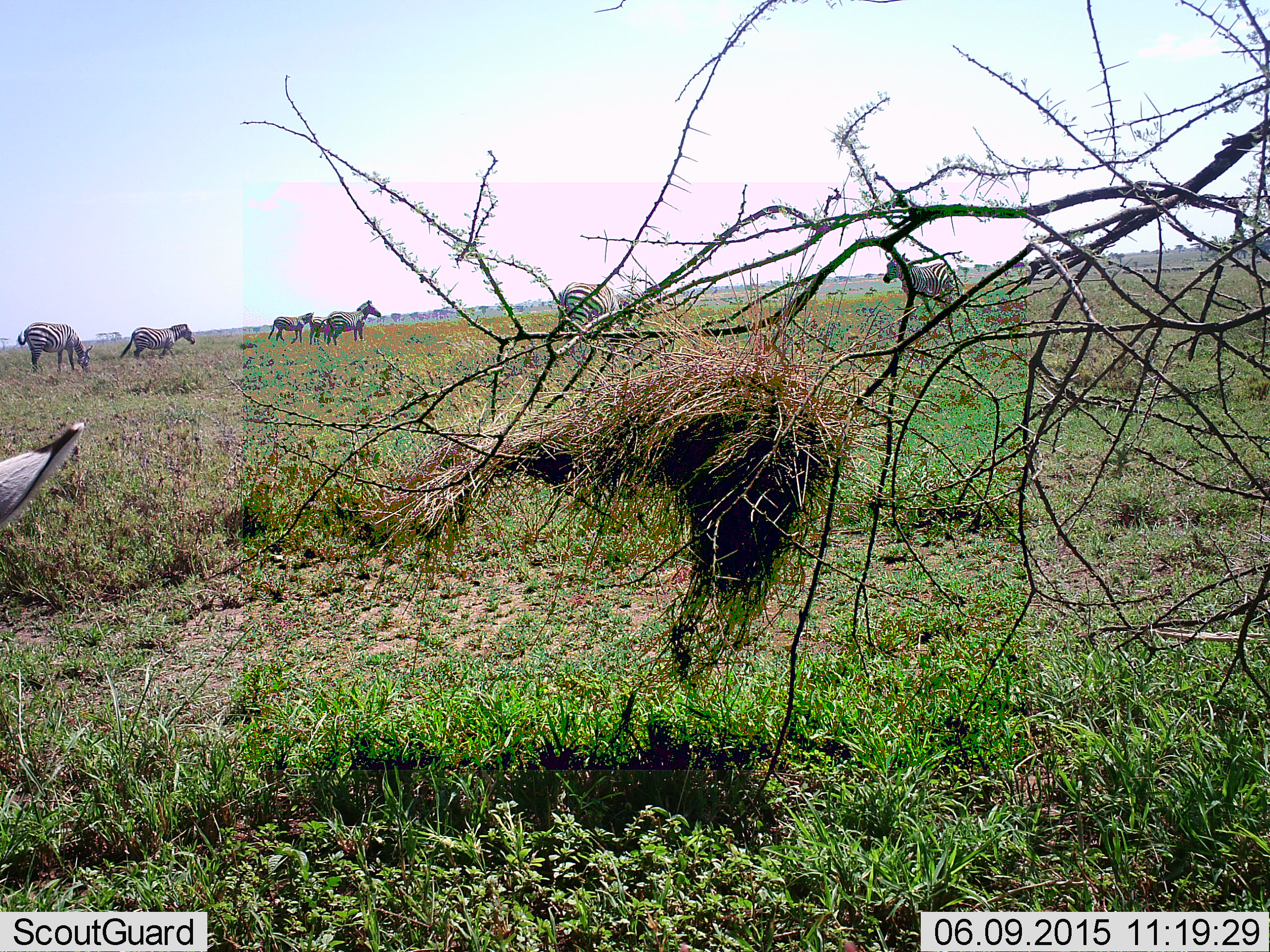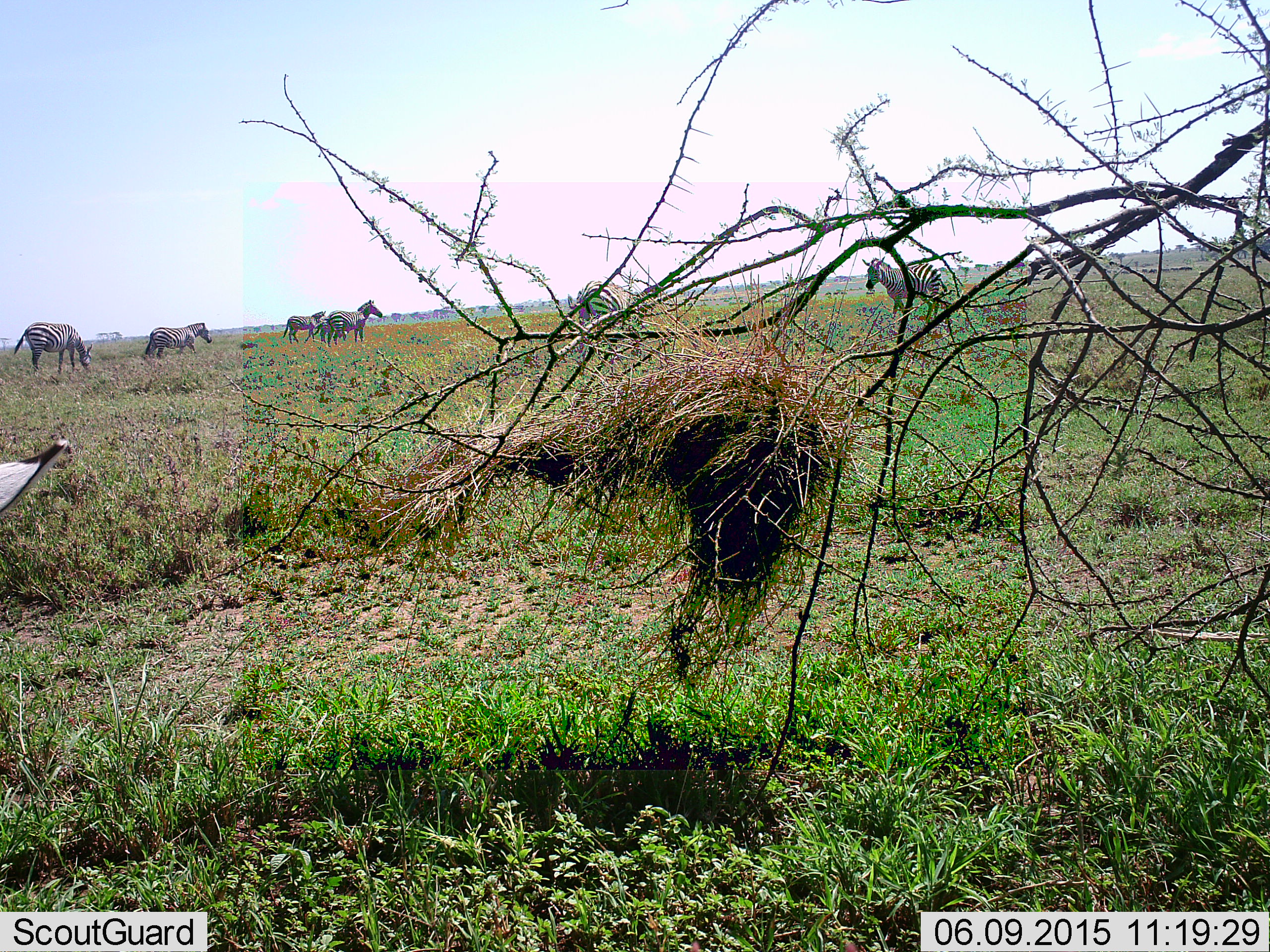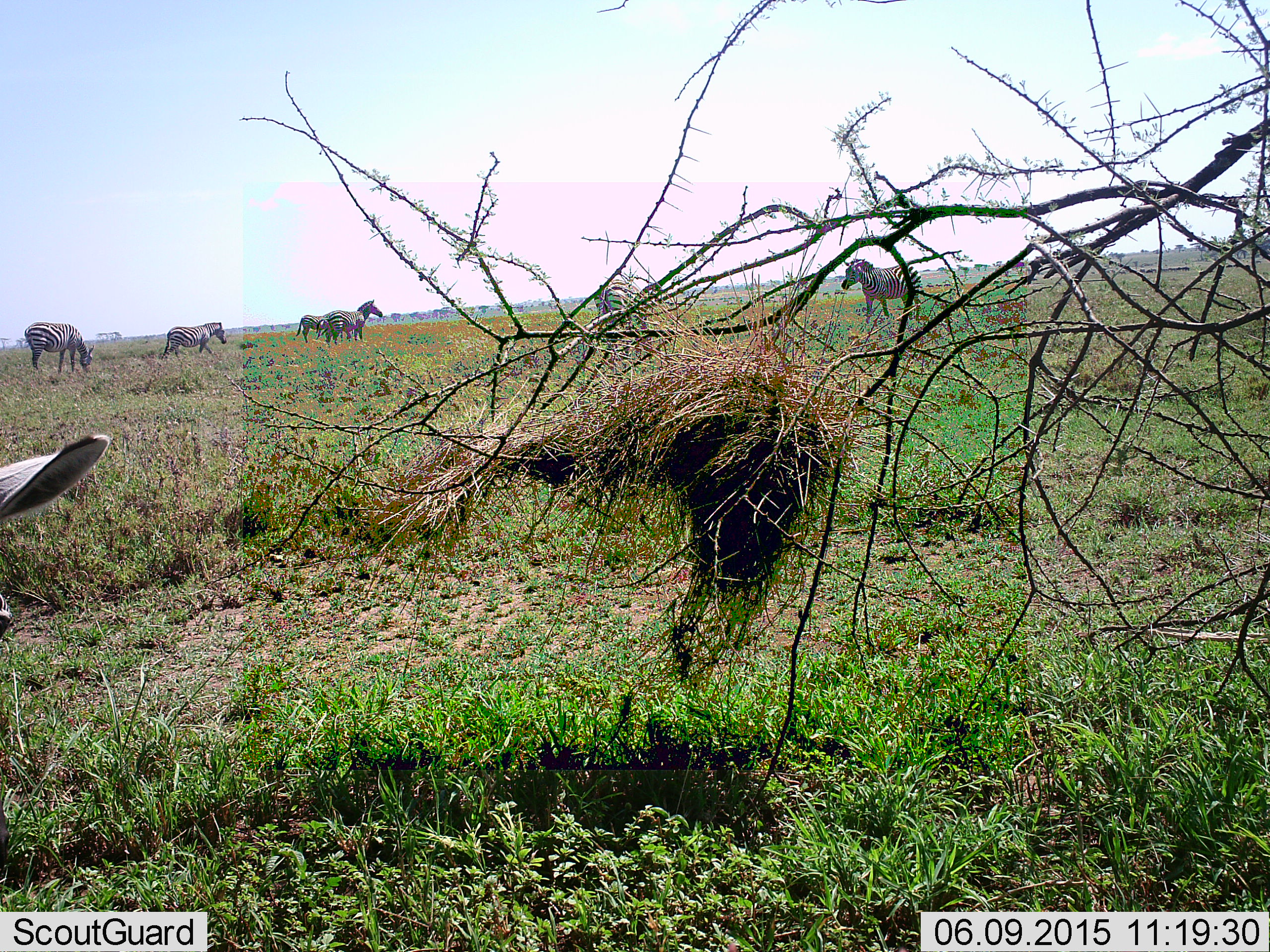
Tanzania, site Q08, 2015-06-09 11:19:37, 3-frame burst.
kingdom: Animalia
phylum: Chordata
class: Mammalia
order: Perissodactyla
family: Equidae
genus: Equus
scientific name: Equus quagga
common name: plains zebra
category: zebra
Zebra (plains zebra) (Equus quagga), count 7. Behavior (volunteer vote fractions): standing 90%, resting 0%, moving 70%, interacting 0%. Young present (vote fraction): 0%. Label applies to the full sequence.